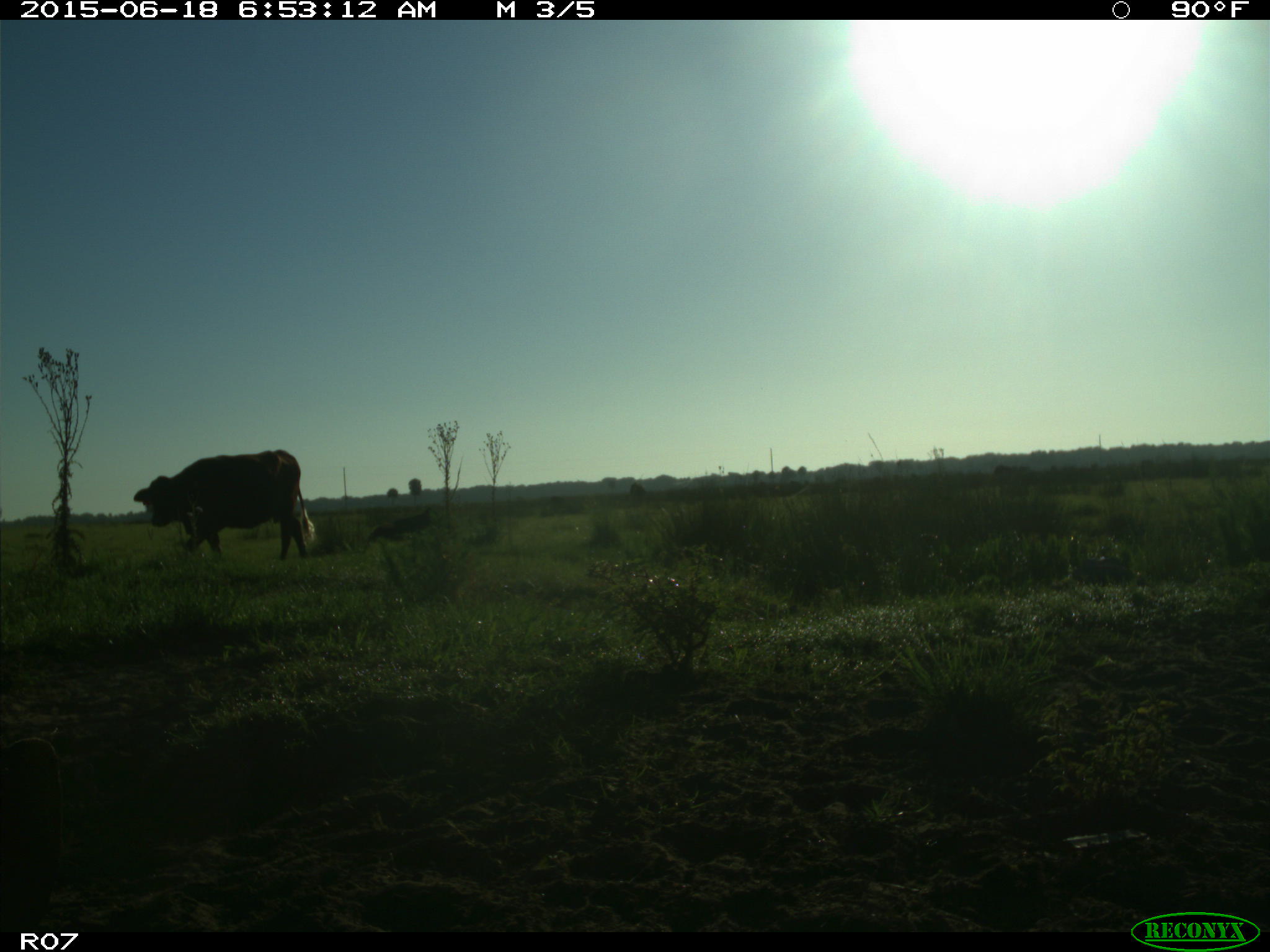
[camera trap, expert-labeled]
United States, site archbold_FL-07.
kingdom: Animalia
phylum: Chordata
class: Mammalia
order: Artiodactyla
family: Bovidae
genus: Bos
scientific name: Bos taurus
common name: domestic cow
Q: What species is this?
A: Bos taurus (domestic cow).